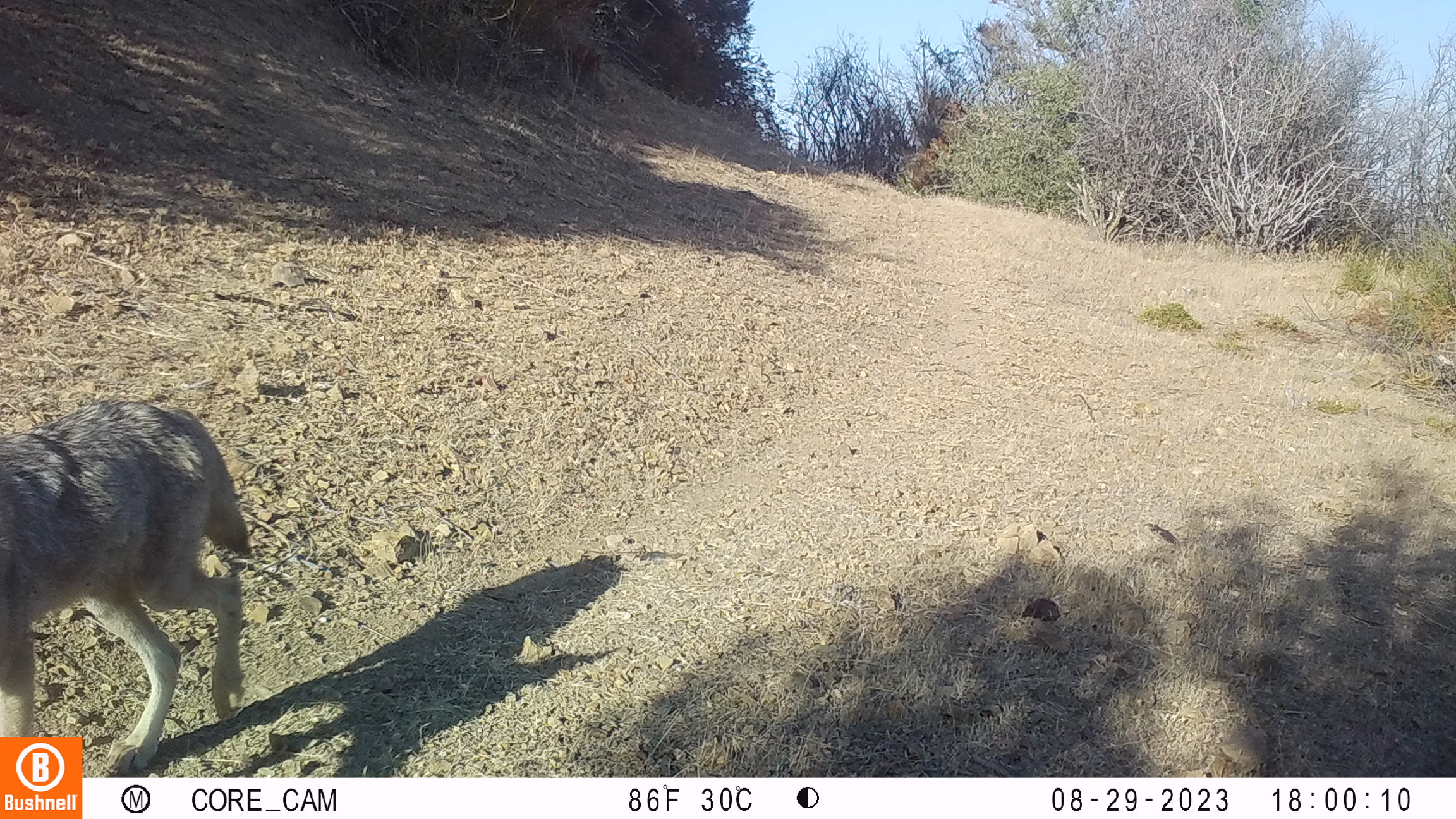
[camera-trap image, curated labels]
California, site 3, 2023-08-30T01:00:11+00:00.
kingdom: Animalia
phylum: Chordata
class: Mammalia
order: Carnivora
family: Canidae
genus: Canis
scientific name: Canis latrans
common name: coyote